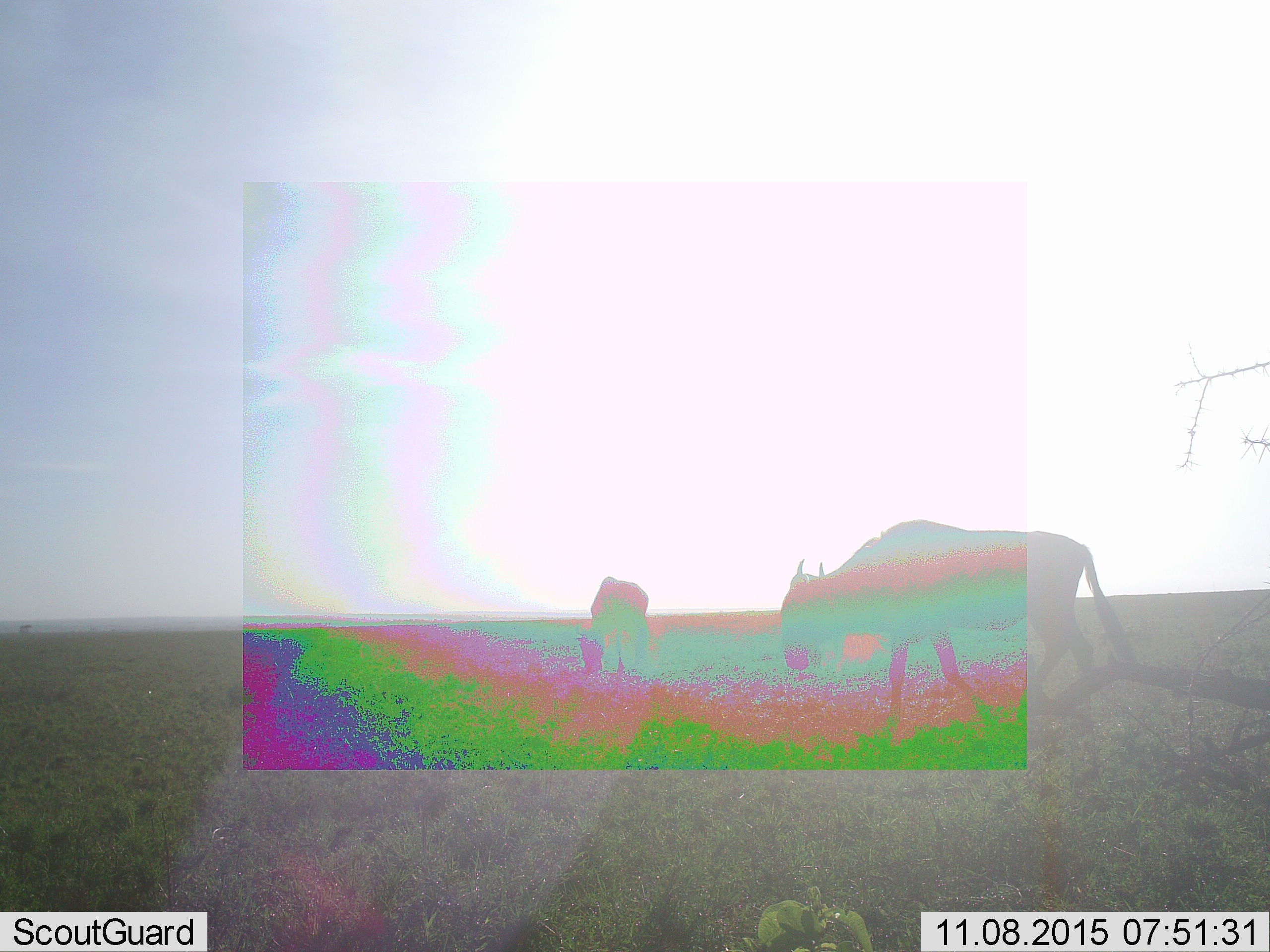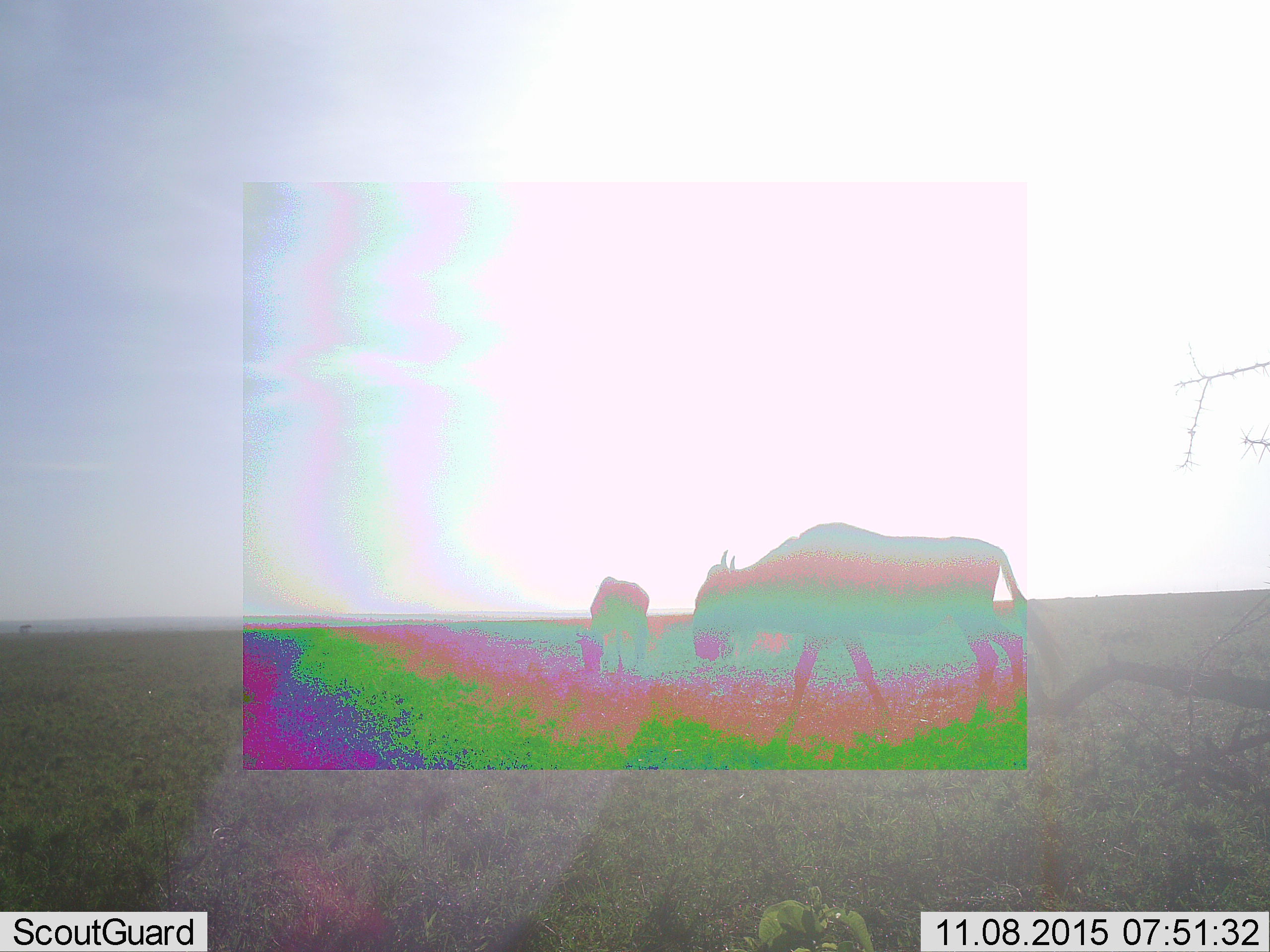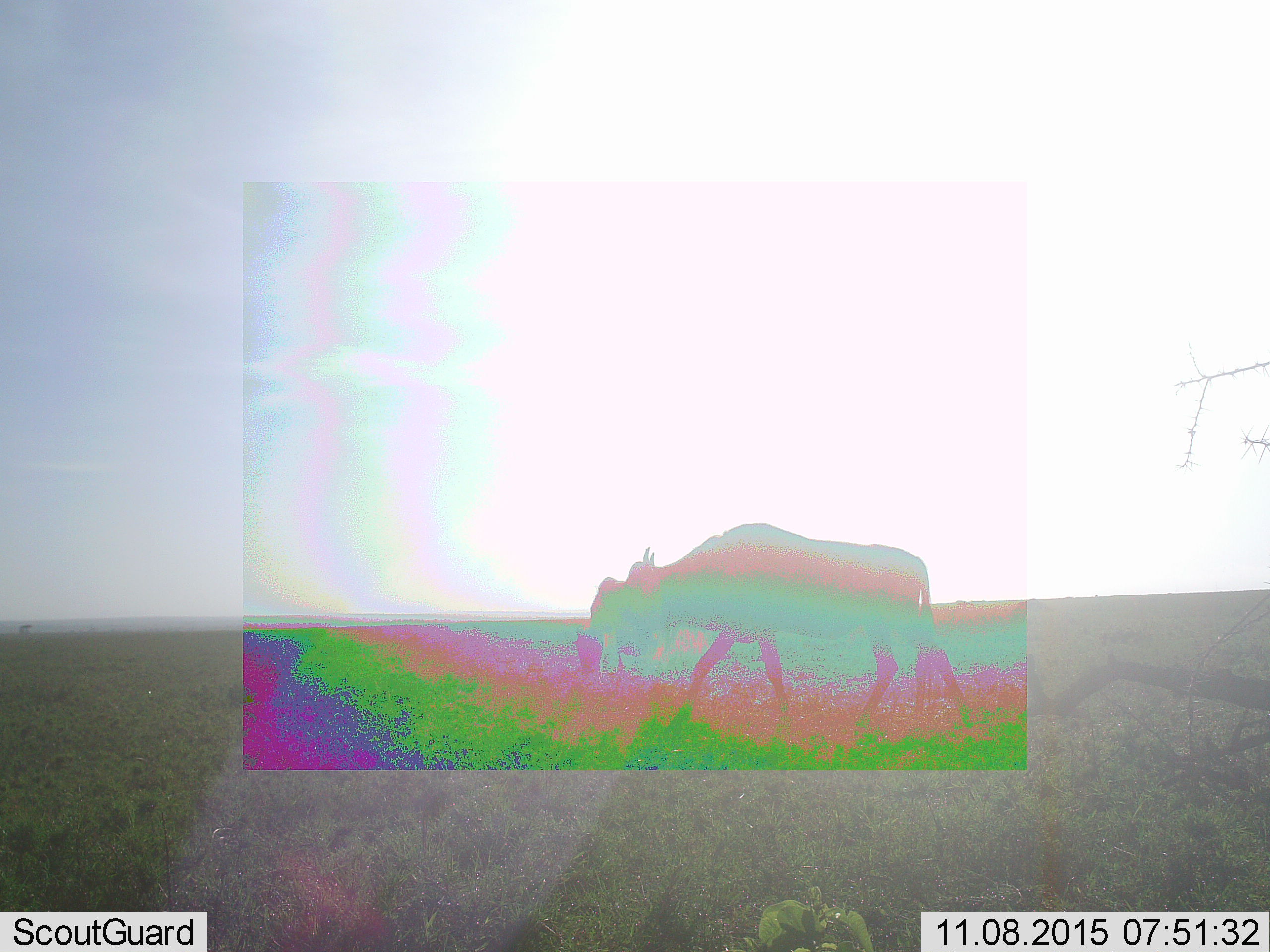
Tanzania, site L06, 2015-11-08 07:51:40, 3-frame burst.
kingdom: Animalia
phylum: Chordata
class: Mammalia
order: Artiodactyla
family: Bovidae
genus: Connochaetes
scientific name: Connochaetes taurinus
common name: blue wildebeest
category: wildebeest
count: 2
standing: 12%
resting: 0%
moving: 100%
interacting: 0%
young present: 0%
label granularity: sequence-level